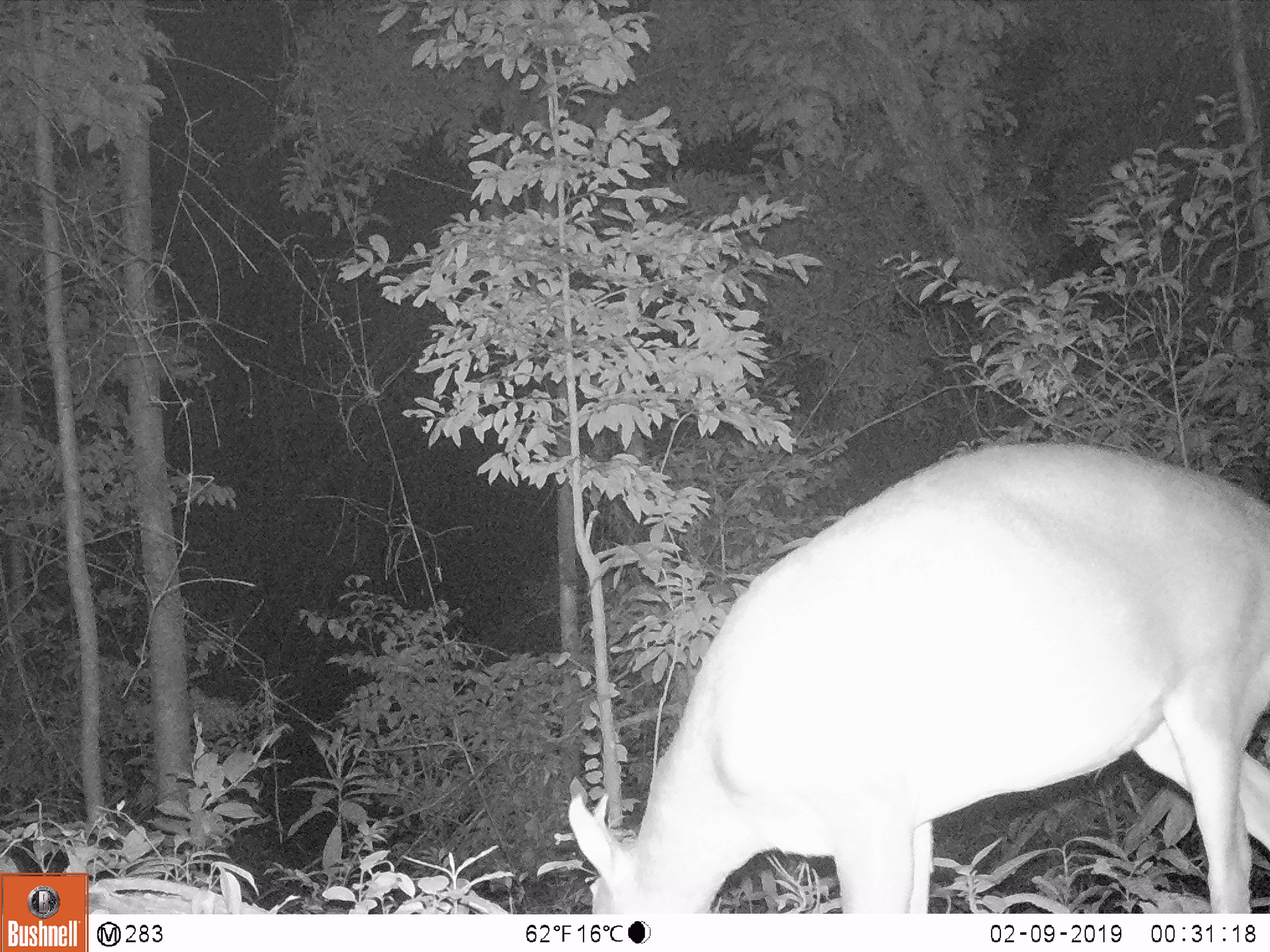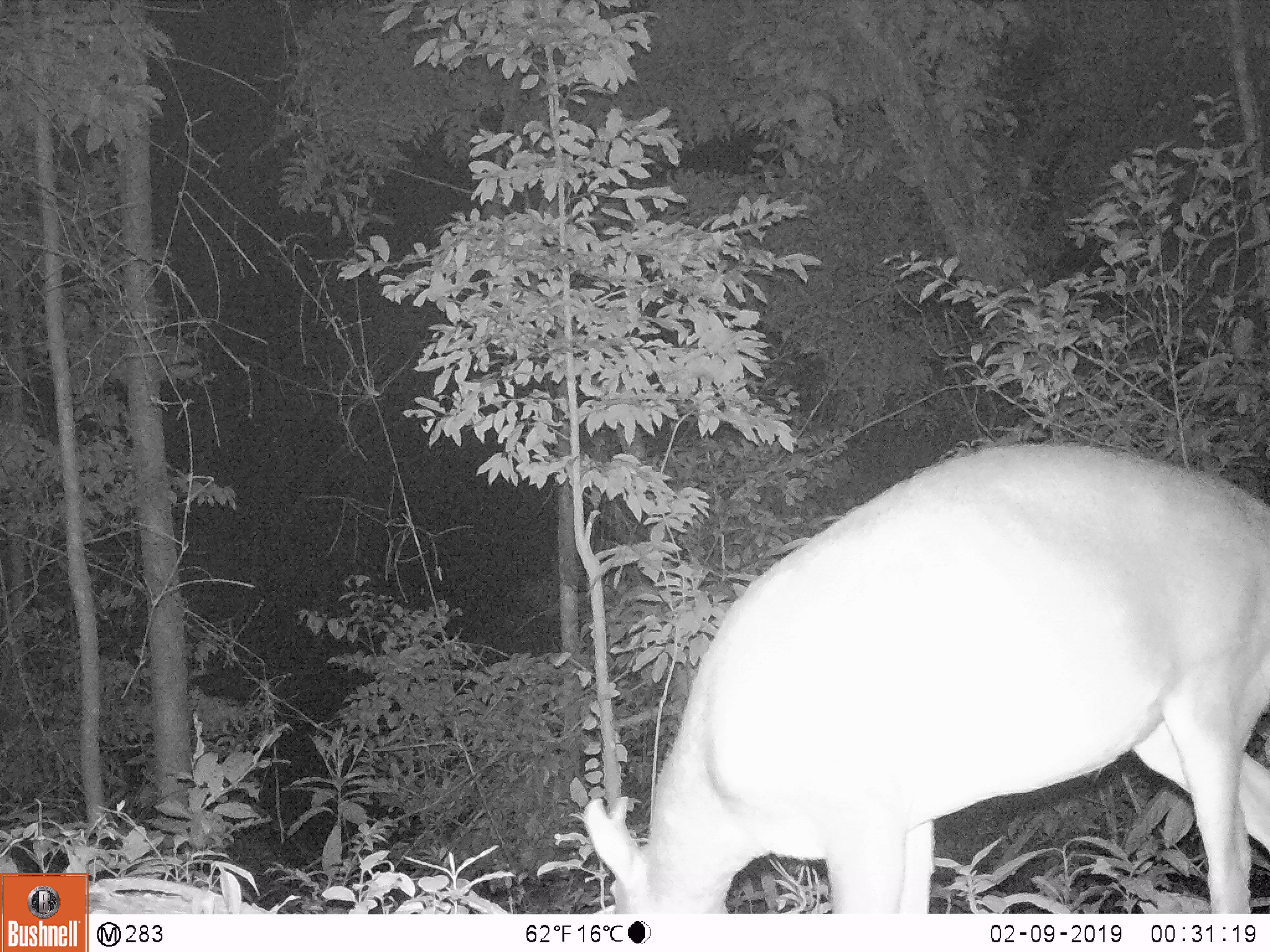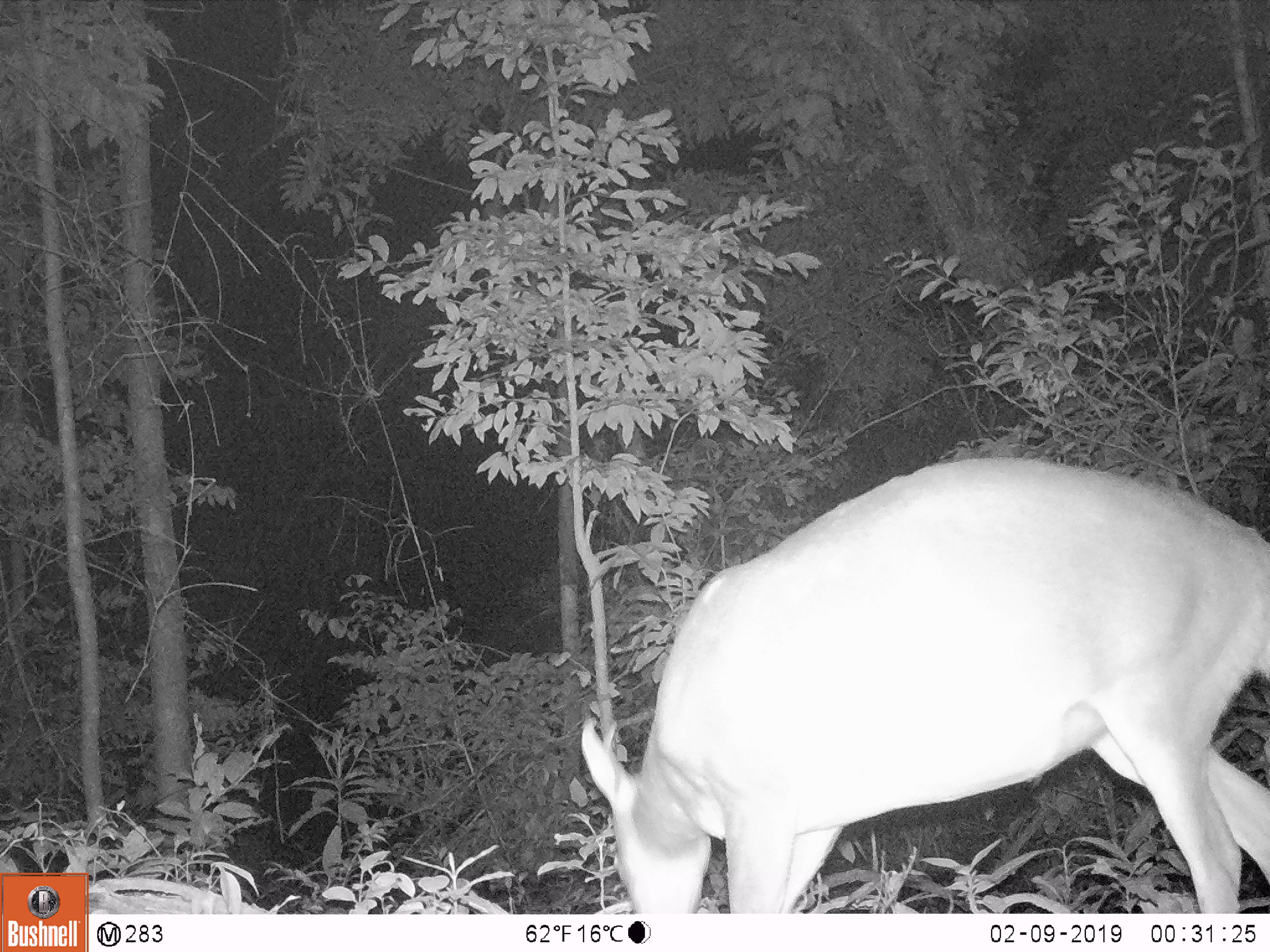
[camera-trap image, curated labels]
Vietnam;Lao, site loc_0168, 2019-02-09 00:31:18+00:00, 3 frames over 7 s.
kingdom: Animalia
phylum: Chordata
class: Mammalia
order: Artiodactyla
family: Cervidae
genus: Muntiacus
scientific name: Muntiacus vuquangensis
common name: large-antlered muntjac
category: large antlered muntjac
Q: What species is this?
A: Large antlered muntjac (large-antlered muntjac) (Muntiacus vuquangensis).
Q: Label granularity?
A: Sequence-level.